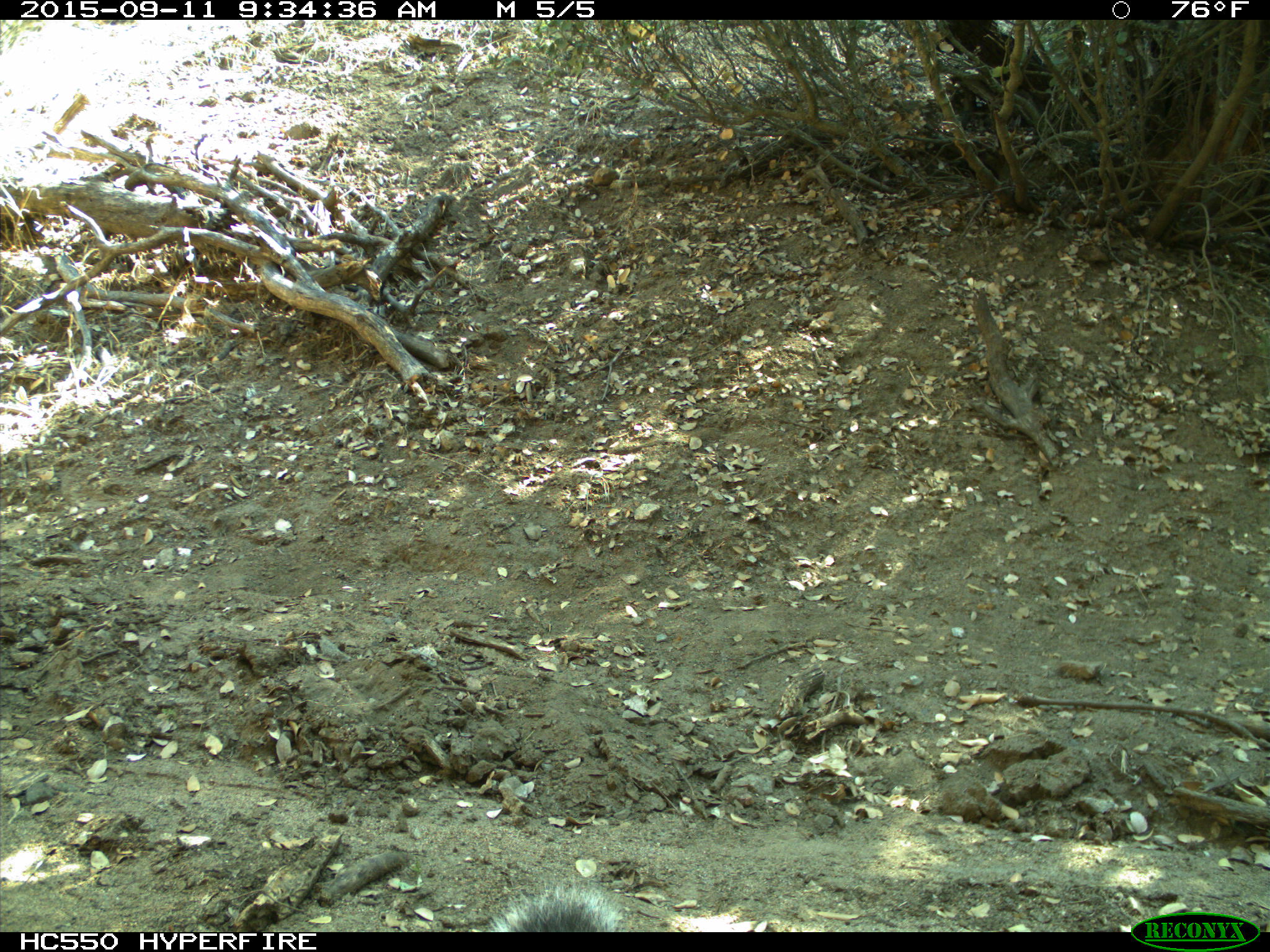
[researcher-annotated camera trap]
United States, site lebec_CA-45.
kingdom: Animalia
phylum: Chordata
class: Mammalia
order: Rodentia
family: Sciuridae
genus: Sciurus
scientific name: Sciurus carolinensis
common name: eastern gray squirrel